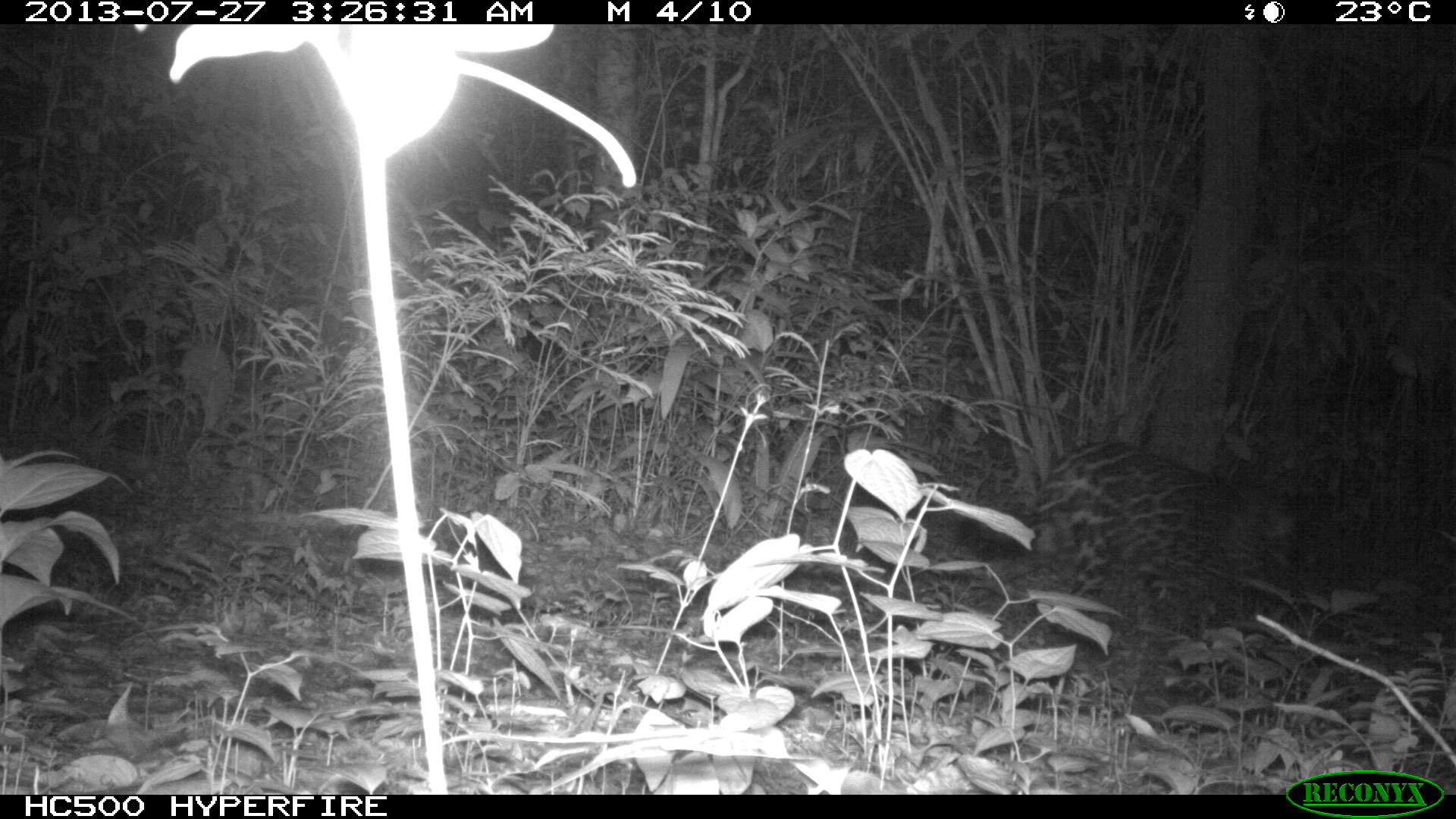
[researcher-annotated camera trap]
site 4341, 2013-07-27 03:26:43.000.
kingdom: Animalia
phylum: Chordata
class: Mammalia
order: Carnivora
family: Felidae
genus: Panthera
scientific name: Panthera onca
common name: jaguar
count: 1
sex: female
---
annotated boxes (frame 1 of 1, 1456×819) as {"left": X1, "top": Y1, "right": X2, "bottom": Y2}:
panthera onca: {"left": 959, "top": 441, "right": 1299, "bottom": 650}